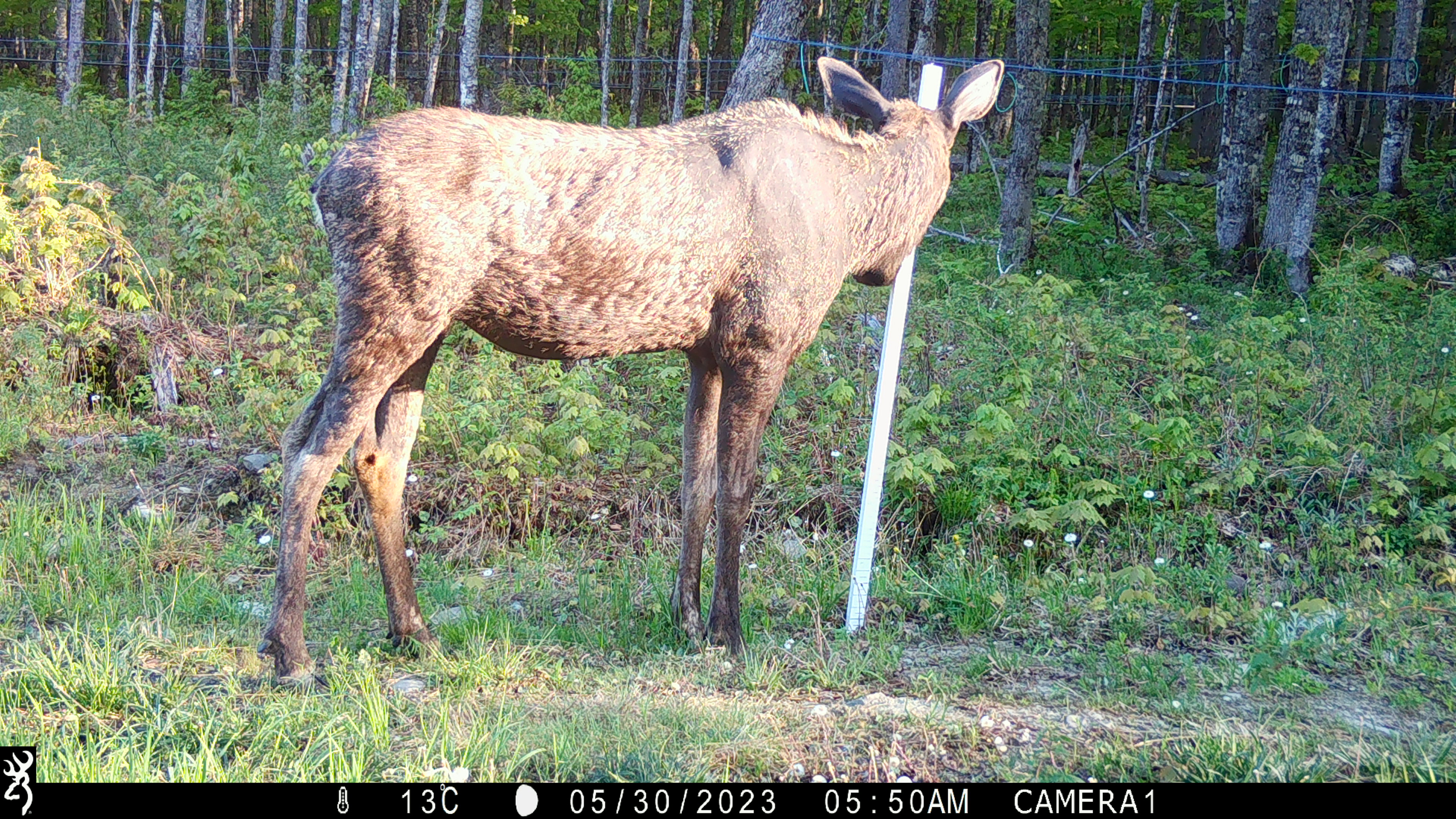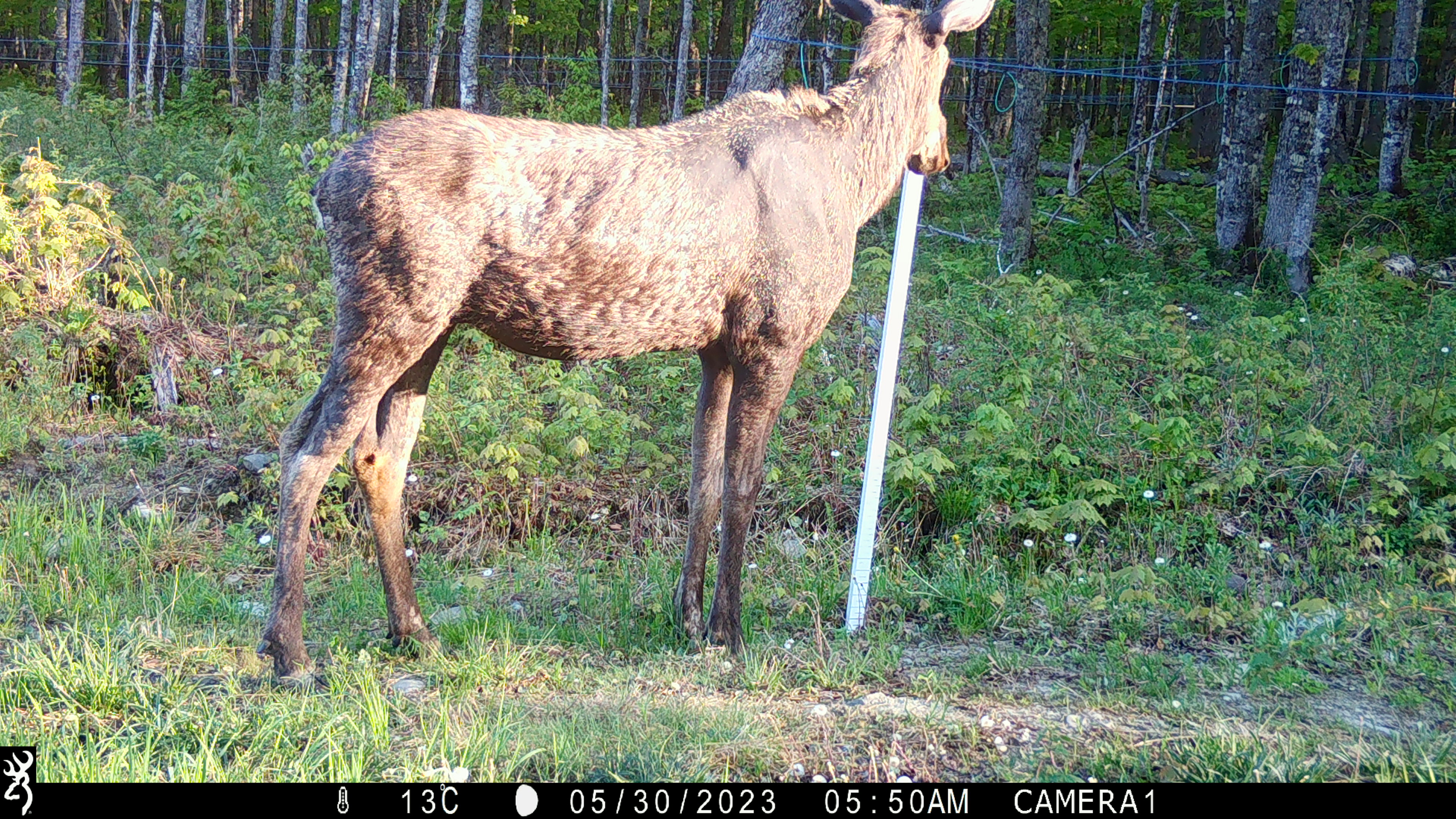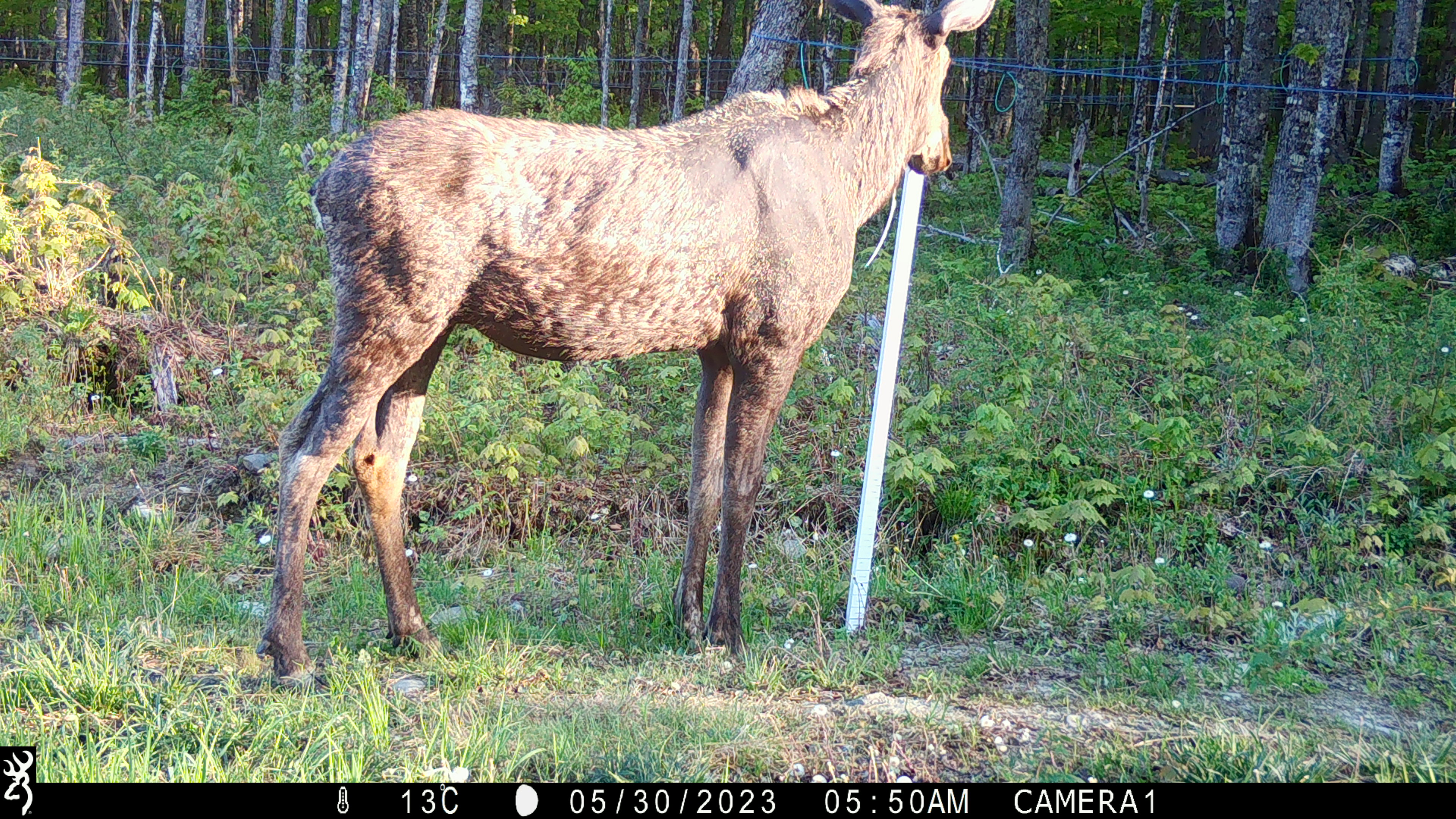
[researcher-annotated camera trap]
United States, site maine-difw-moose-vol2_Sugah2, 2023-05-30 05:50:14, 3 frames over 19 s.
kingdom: Animalia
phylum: Chordata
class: Mammalia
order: Artiodactyla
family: Cervidae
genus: Alces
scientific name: Alces alces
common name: moose